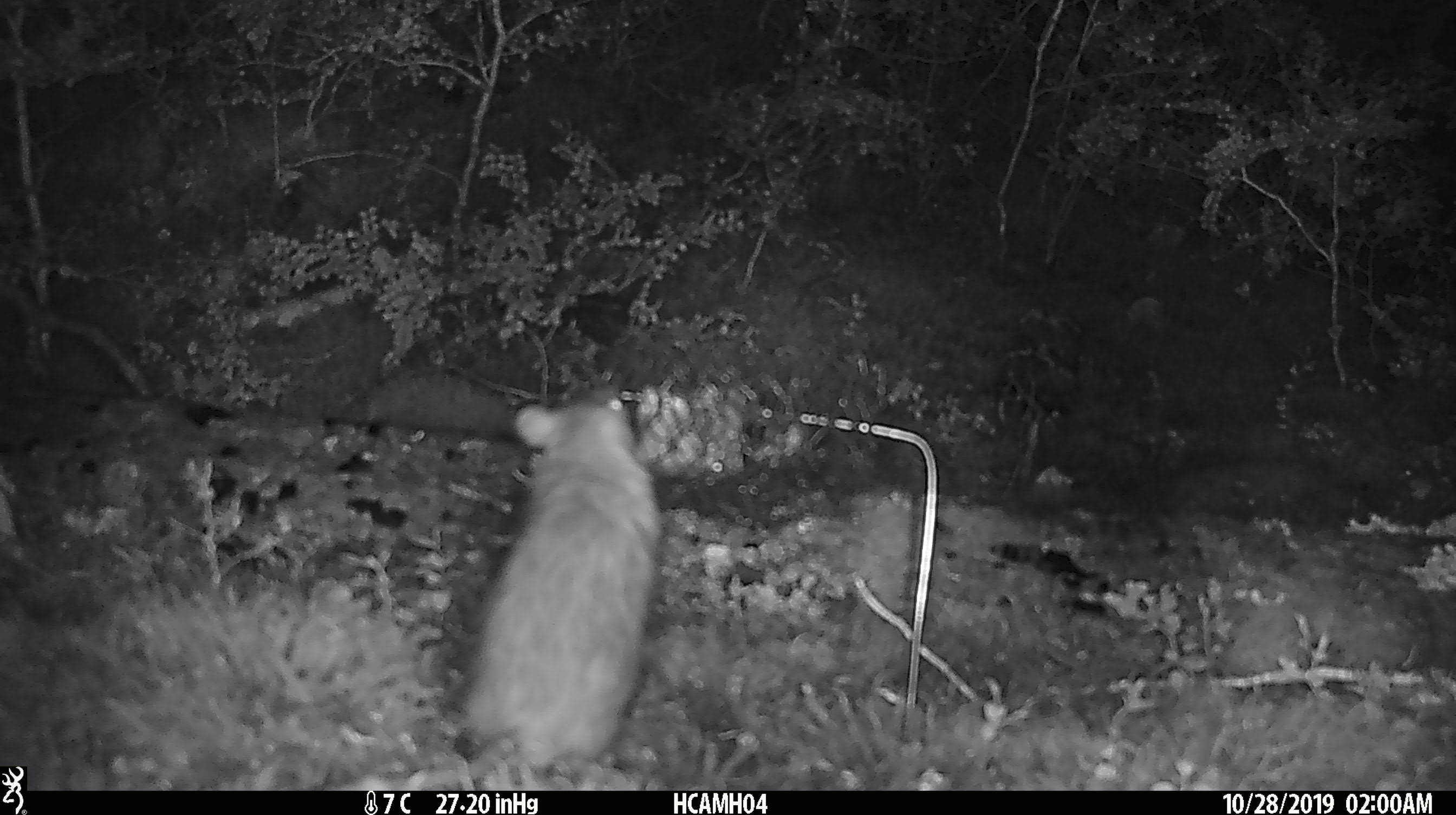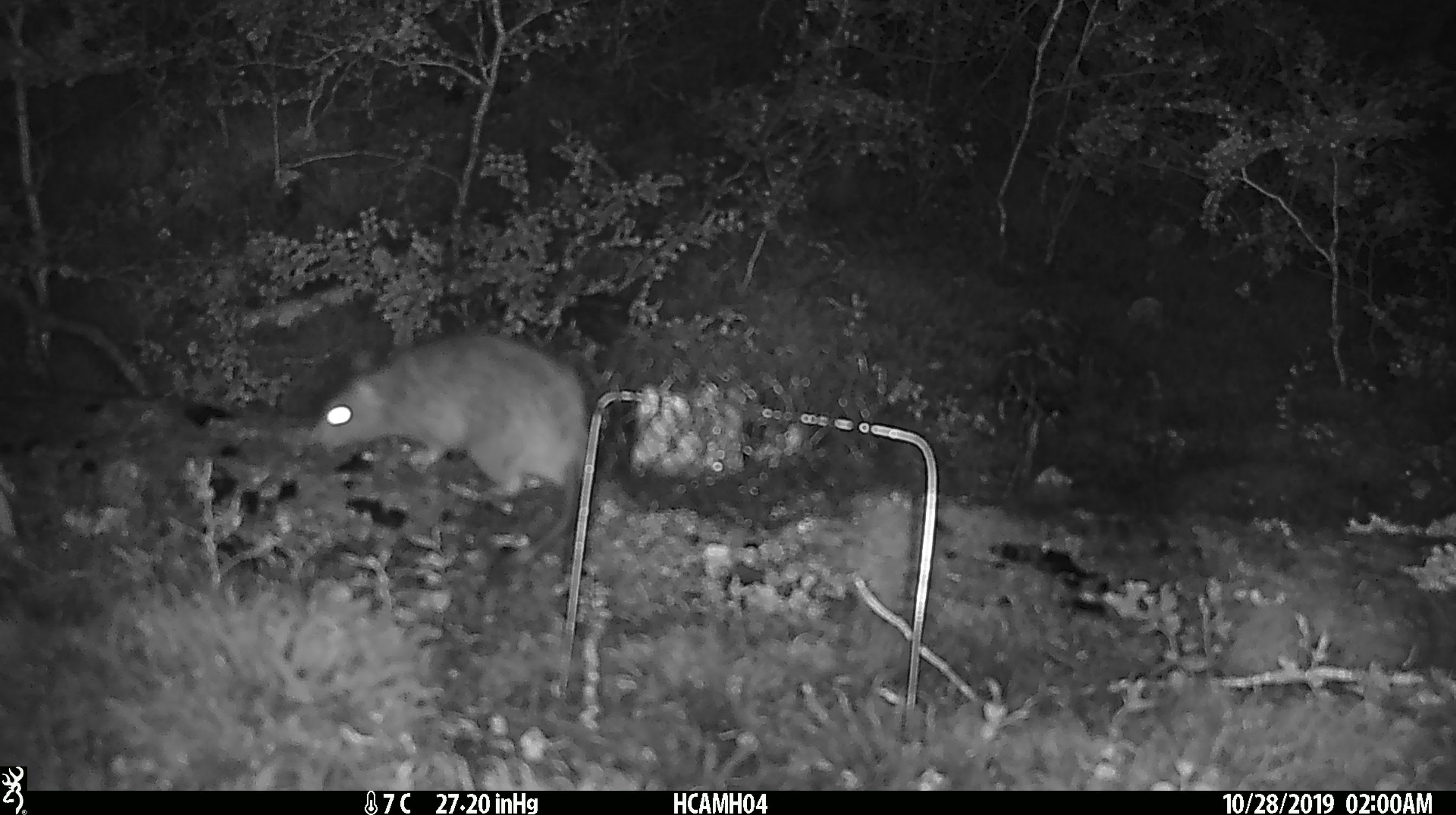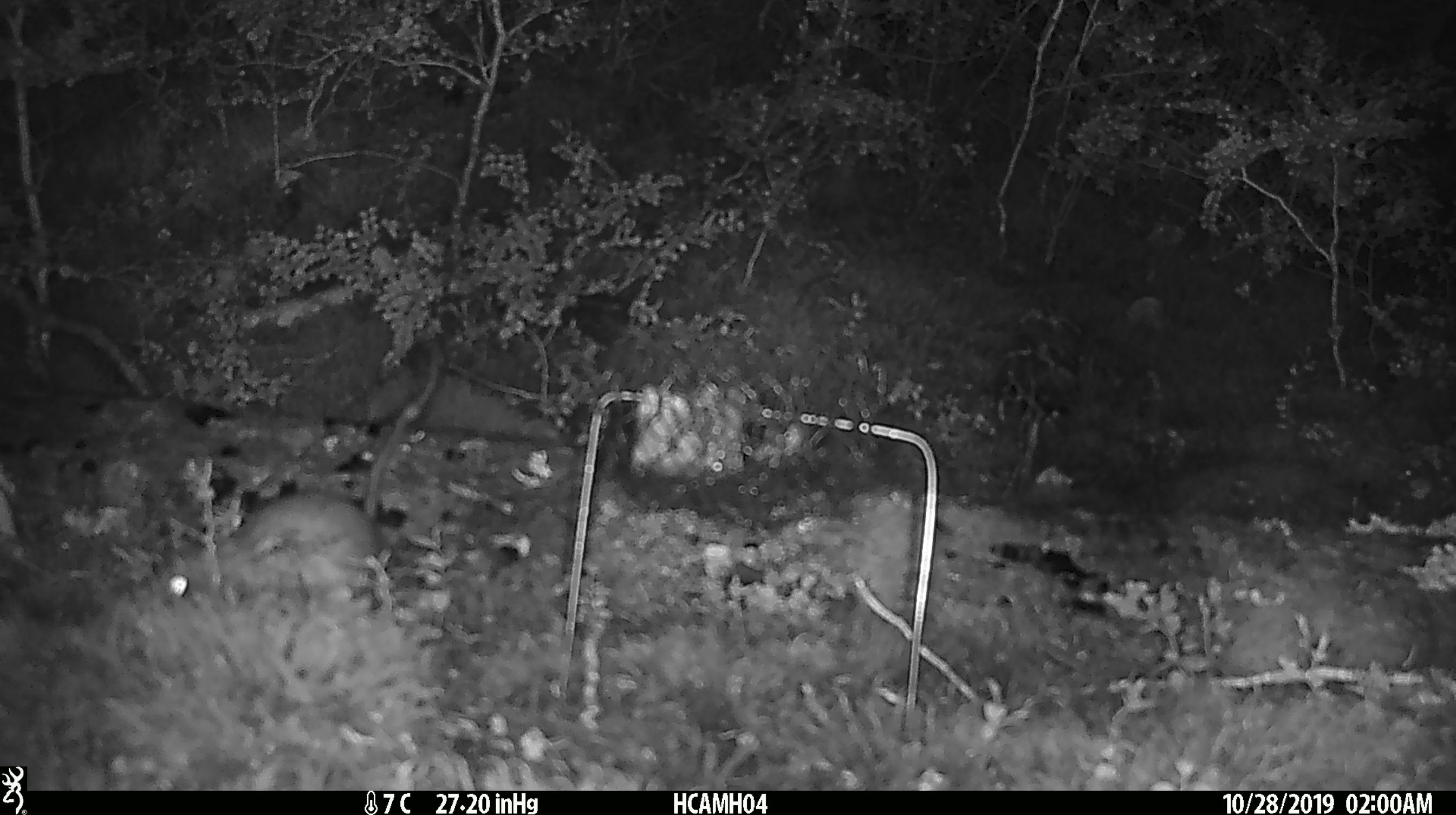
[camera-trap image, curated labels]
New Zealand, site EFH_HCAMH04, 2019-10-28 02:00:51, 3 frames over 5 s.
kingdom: Animalia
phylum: Chordata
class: Mammalia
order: Rodentia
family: Muridae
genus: Rattus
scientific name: Rattus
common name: rat